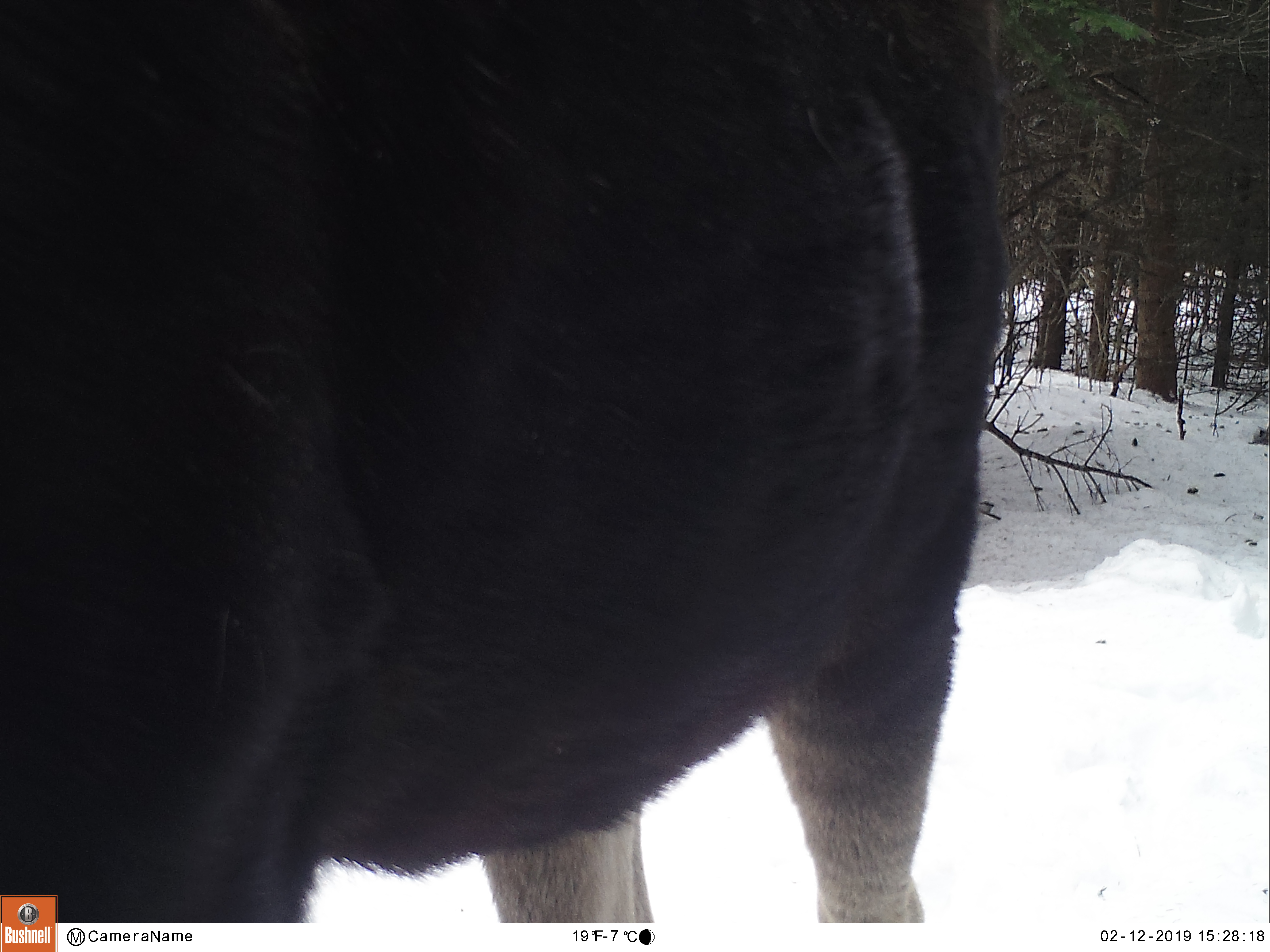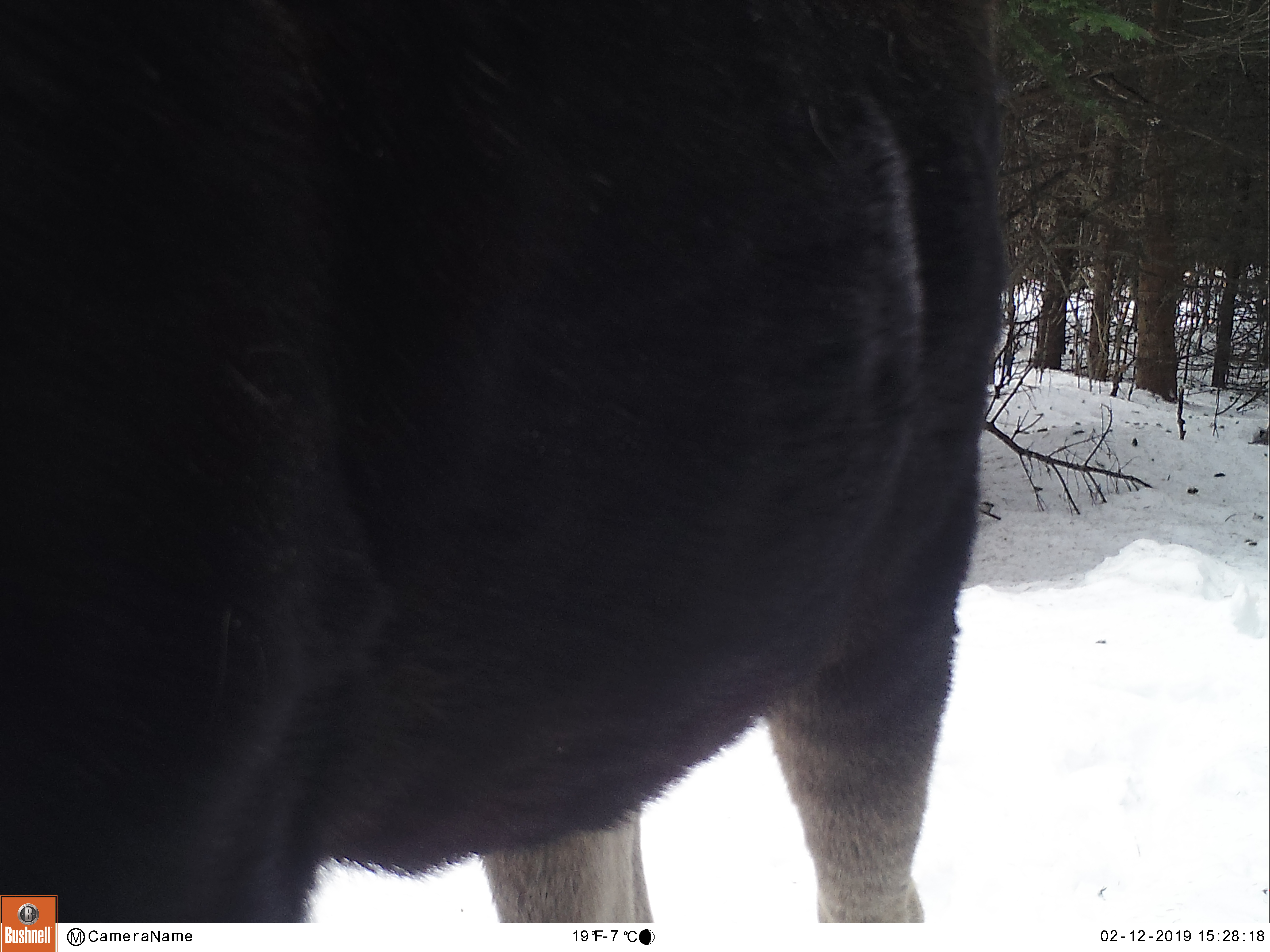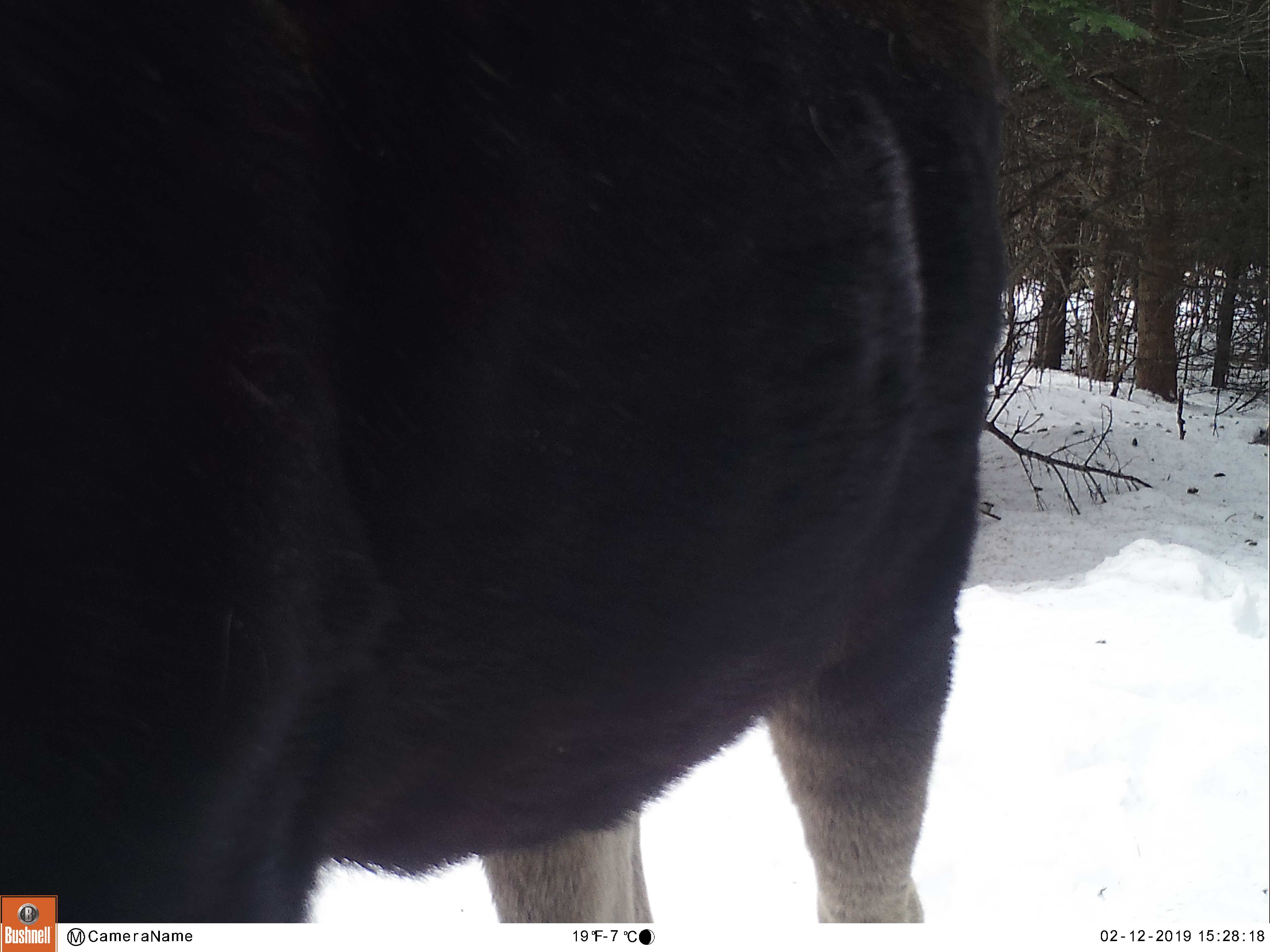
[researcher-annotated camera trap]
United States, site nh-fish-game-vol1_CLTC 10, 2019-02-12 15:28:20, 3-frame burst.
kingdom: Animalia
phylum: Chordata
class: Mammalia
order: Artiodactyla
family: Cervidae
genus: Alces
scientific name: Alces alces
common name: moose